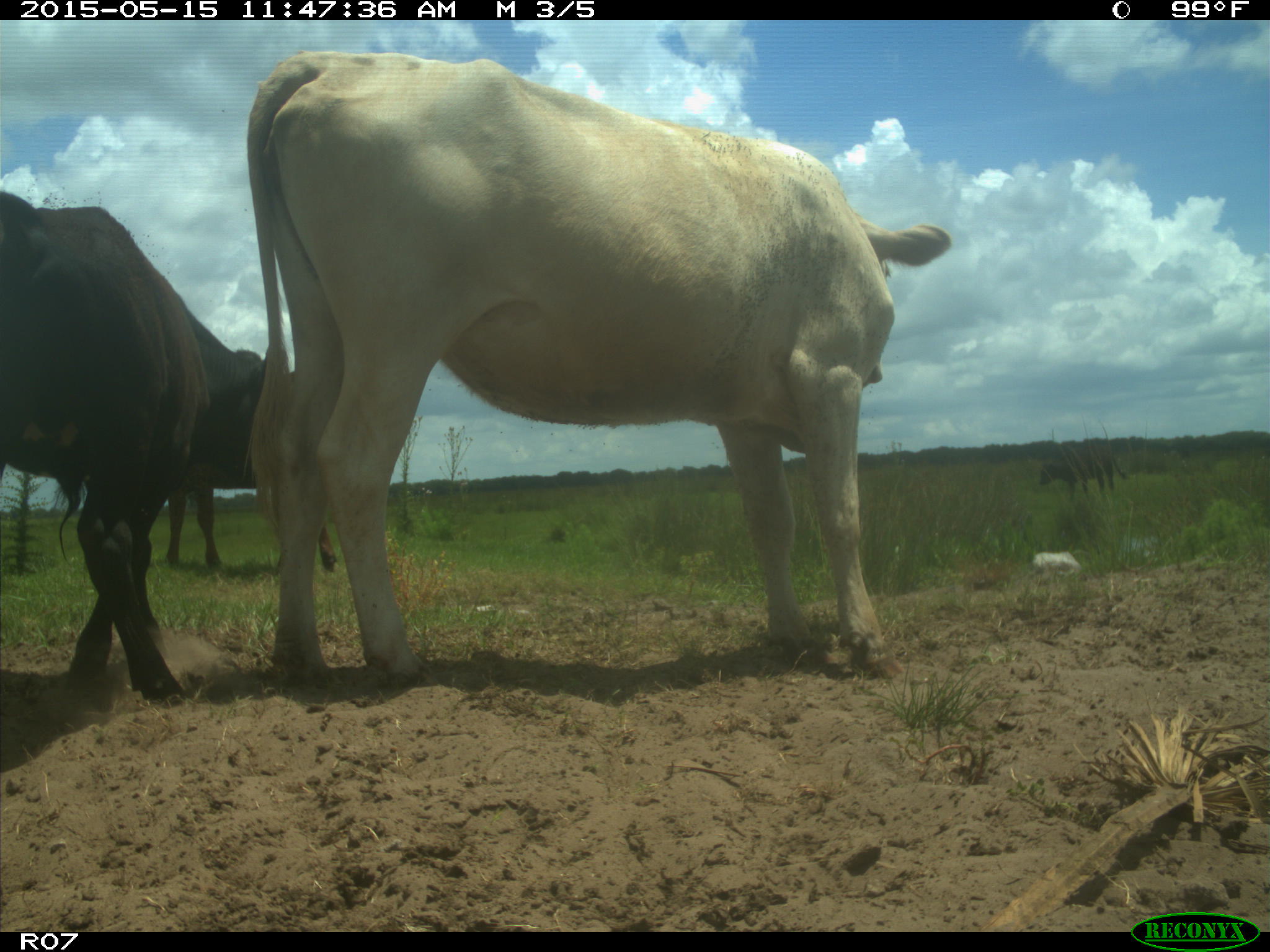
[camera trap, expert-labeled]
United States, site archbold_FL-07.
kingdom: Animalia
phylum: Chordata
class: Mammalia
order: Artiodactyla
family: Bovidae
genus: Bos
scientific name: Bos taurus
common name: domestic cow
Bos taurus (domestic cow).